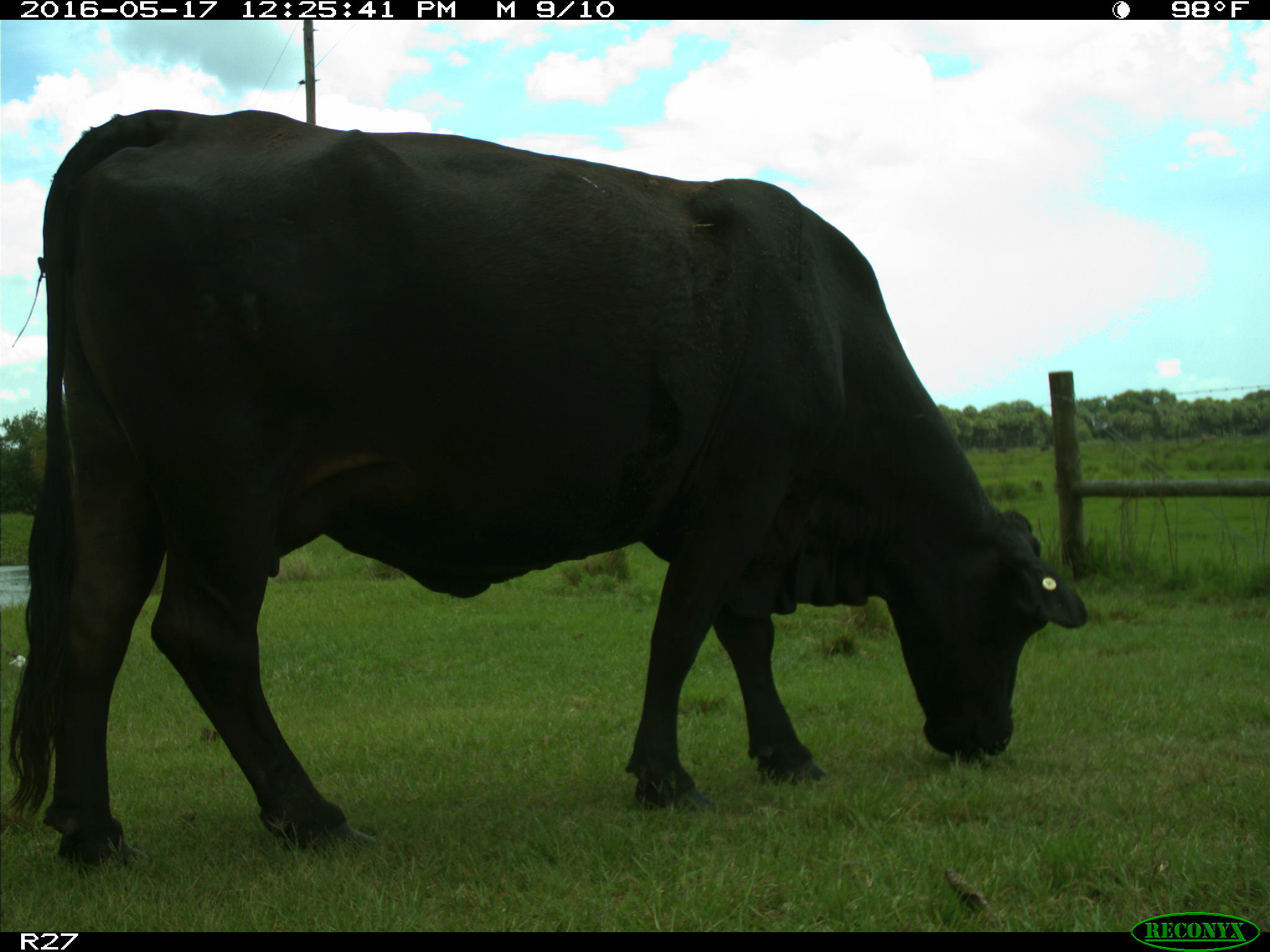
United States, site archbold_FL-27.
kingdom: Animalia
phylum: Chordata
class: Mammalia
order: Artiodactyla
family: Bovidae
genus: Bos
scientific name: Bos taurus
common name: domestic cow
Bos taurus (domestic cow).